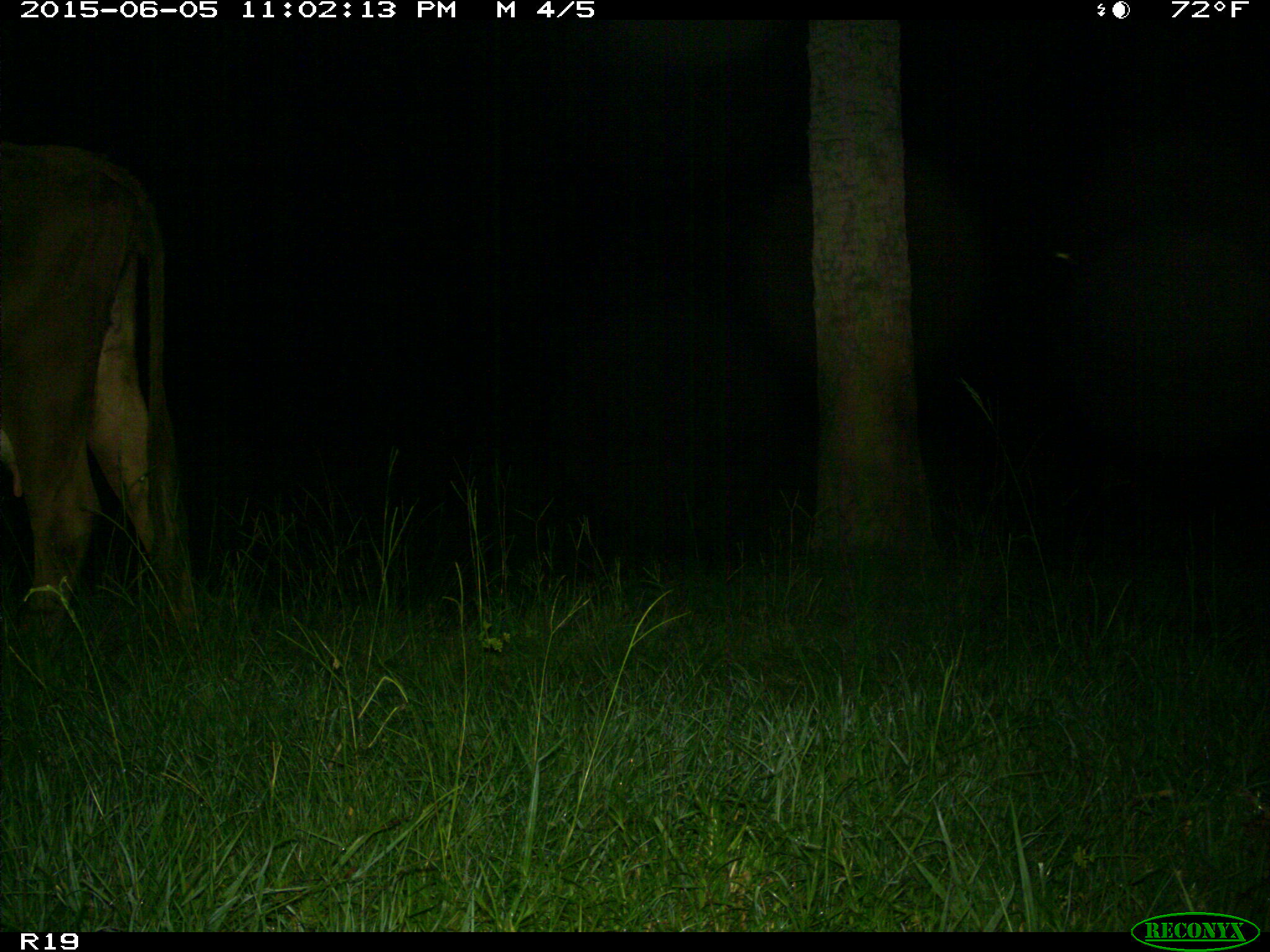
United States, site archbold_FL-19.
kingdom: Animalia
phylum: Chordata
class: Mammalia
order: Artiodactyla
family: Bovidae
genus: Bos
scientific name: Bos taurus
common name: domestic cow